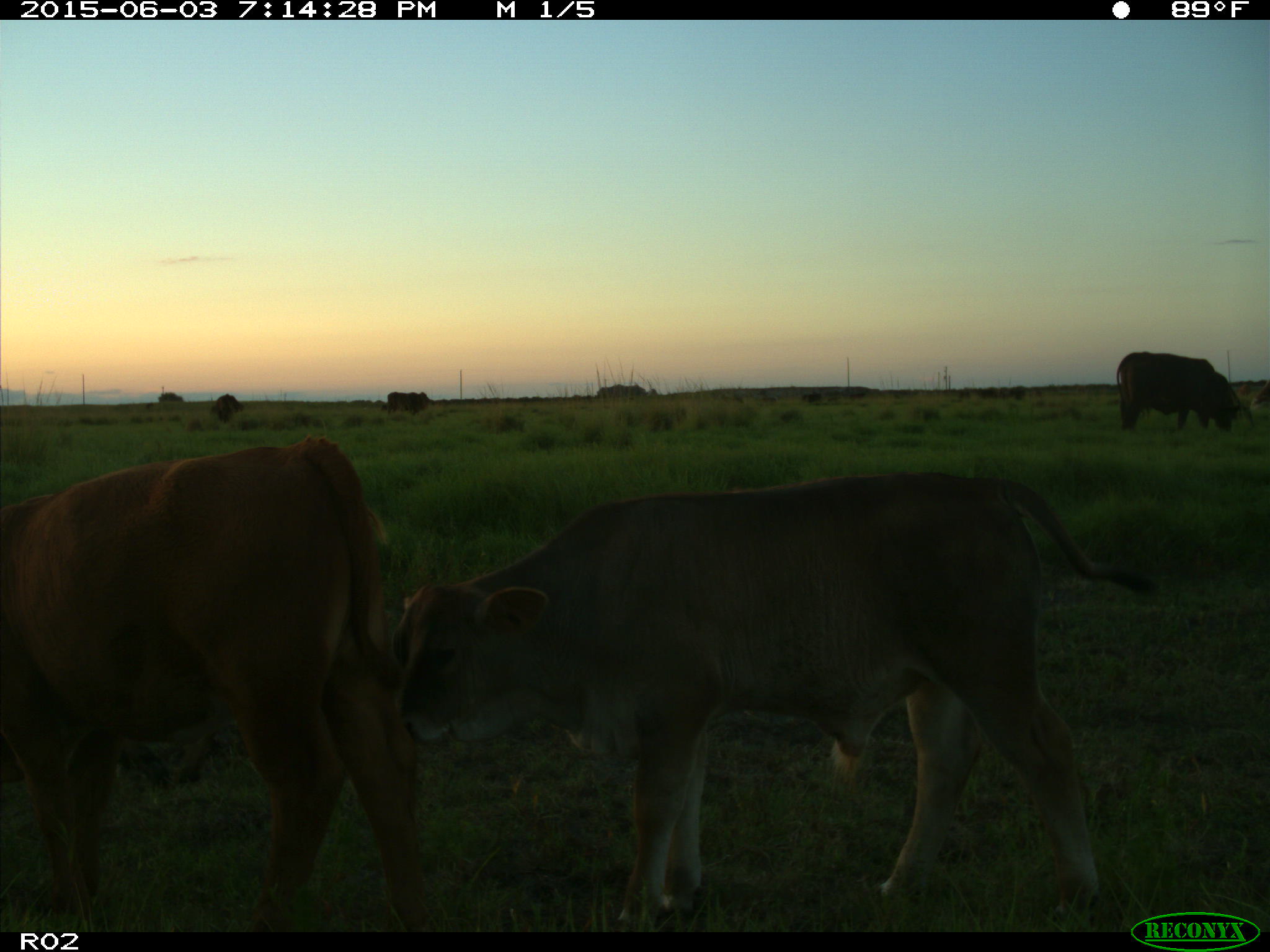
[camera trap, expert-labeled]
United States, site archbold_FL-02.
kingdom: Animalia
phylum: Chordata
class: Mammalia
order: Artiodactyla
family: Bovidae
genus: Bos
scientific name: Bos taurus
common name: domestic cow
Bos taurus (domestic cow).